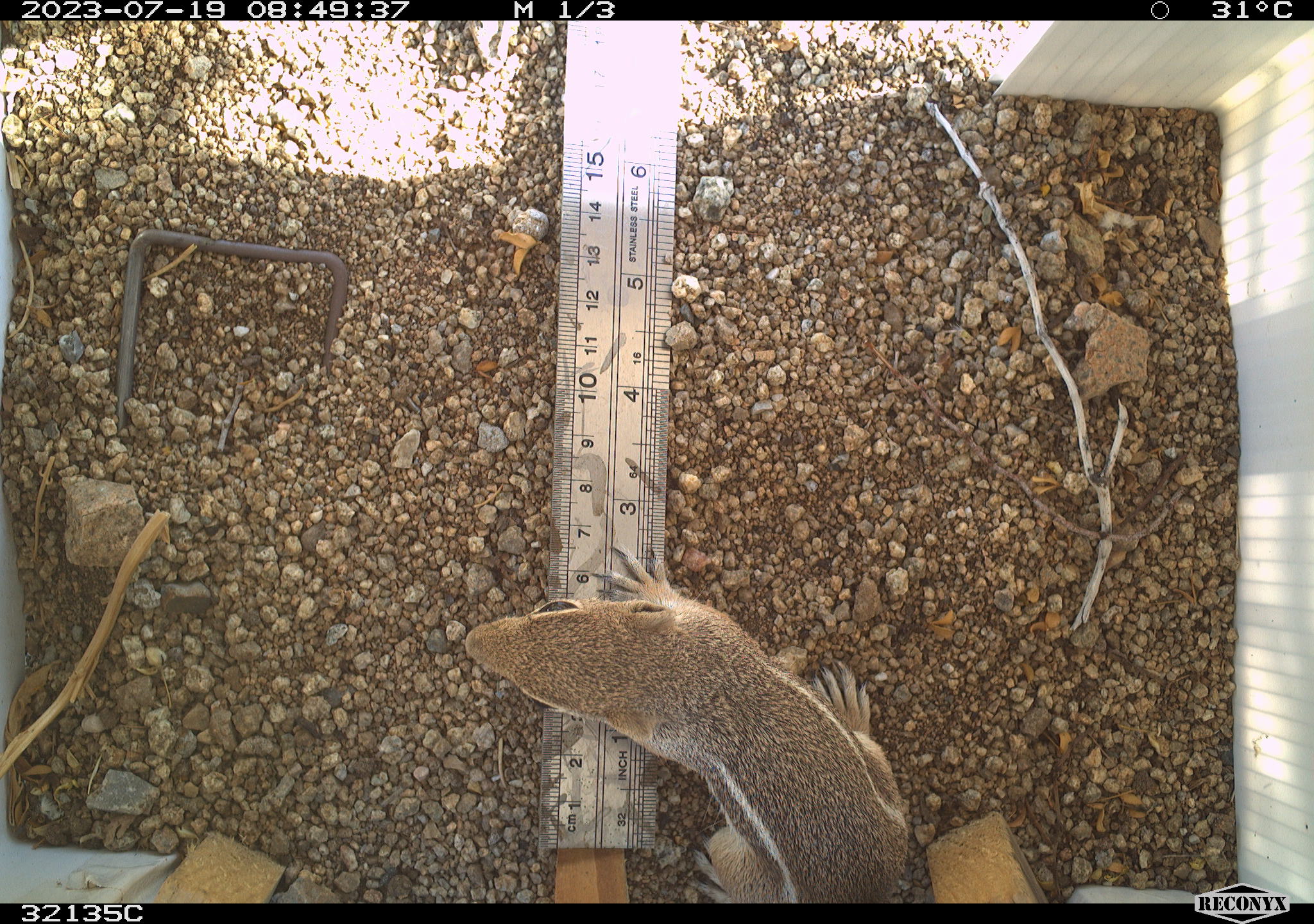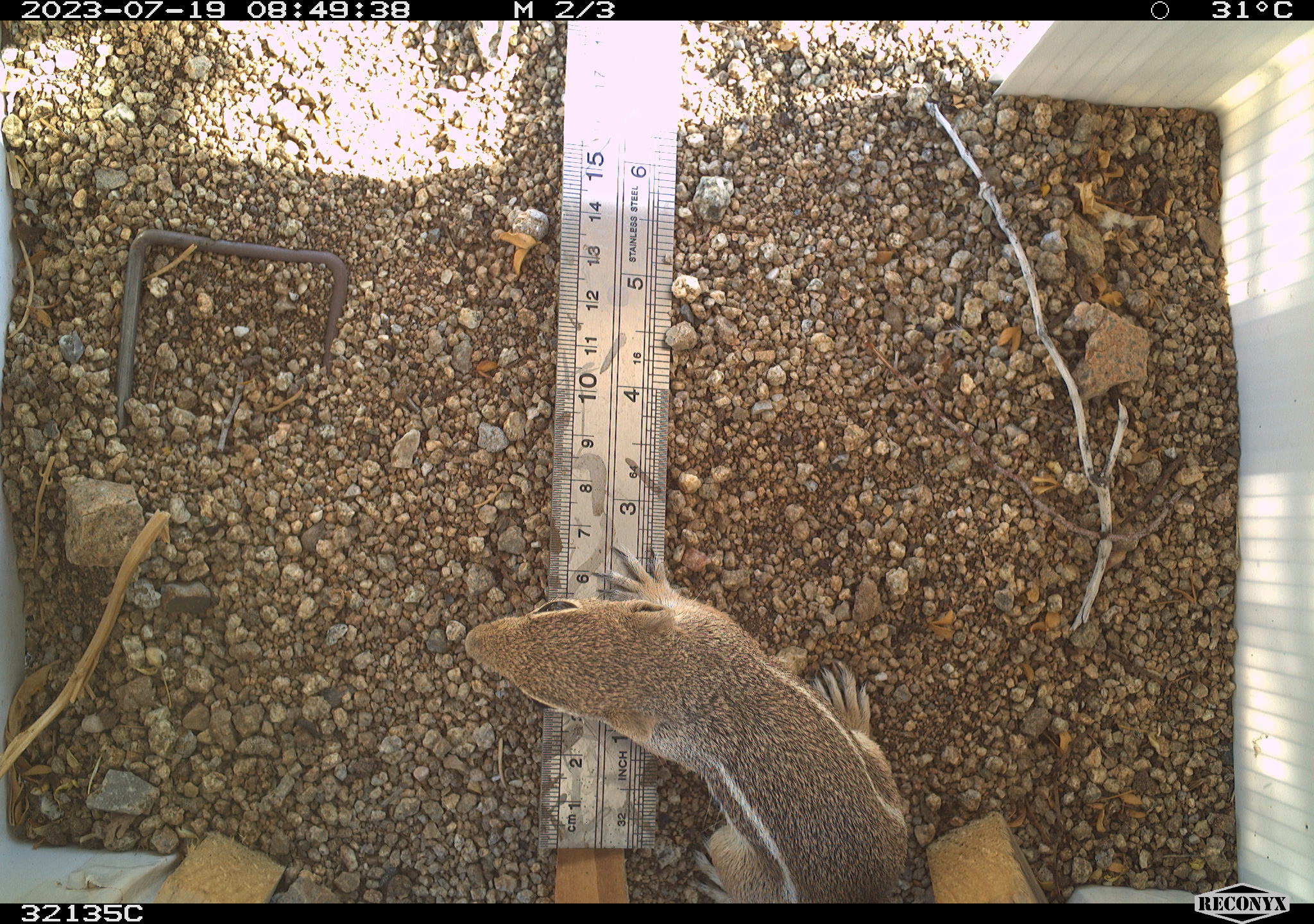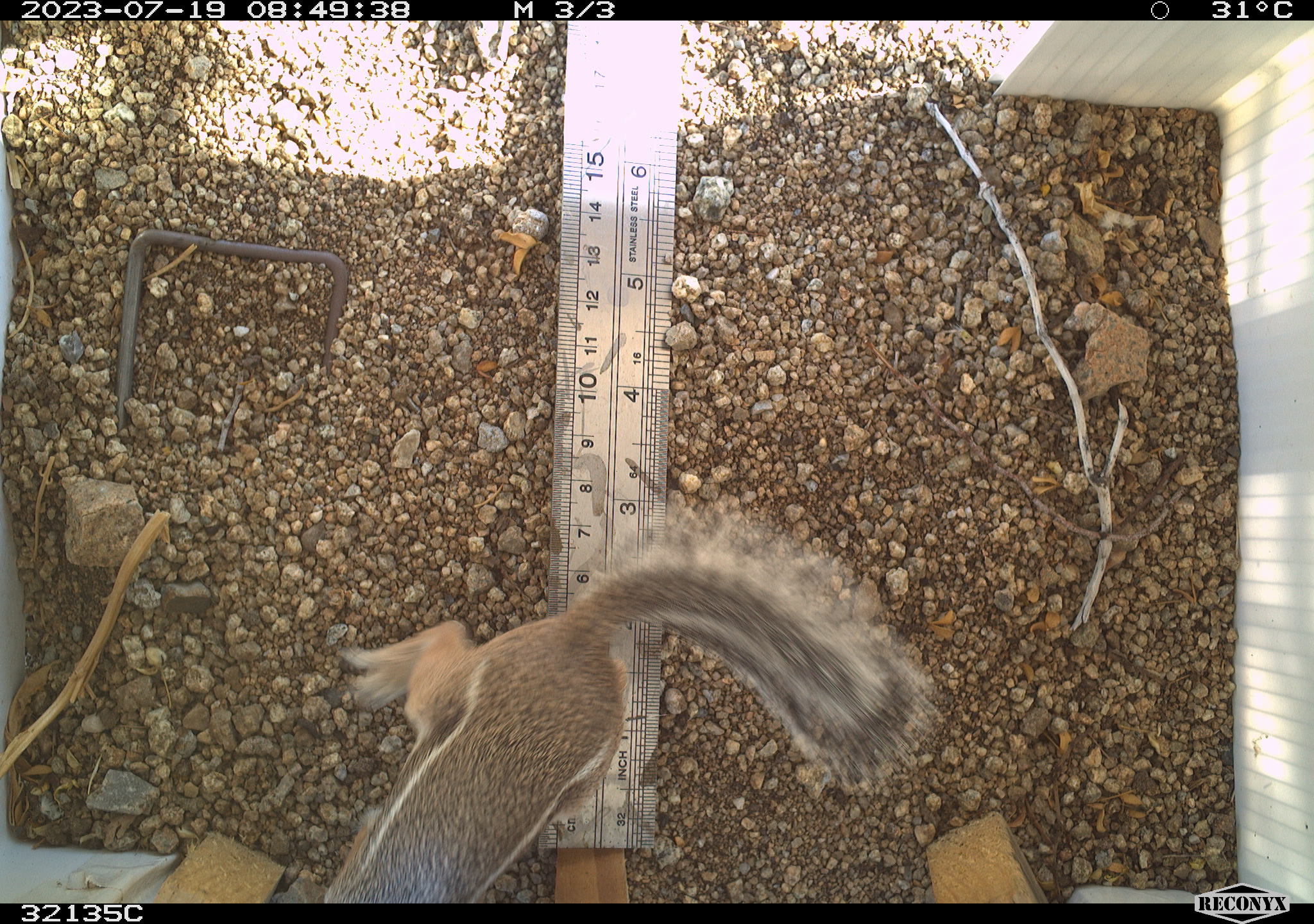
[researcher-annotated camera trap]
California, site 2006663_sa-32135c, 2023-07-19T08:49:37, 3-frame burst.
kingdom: Animalia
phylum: Chordata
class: Mammalia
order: Rodentia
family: Sciuridae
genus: Ammospermophilus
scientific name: Ammospermophilus leucurus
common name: white-tailed antelope squirrel